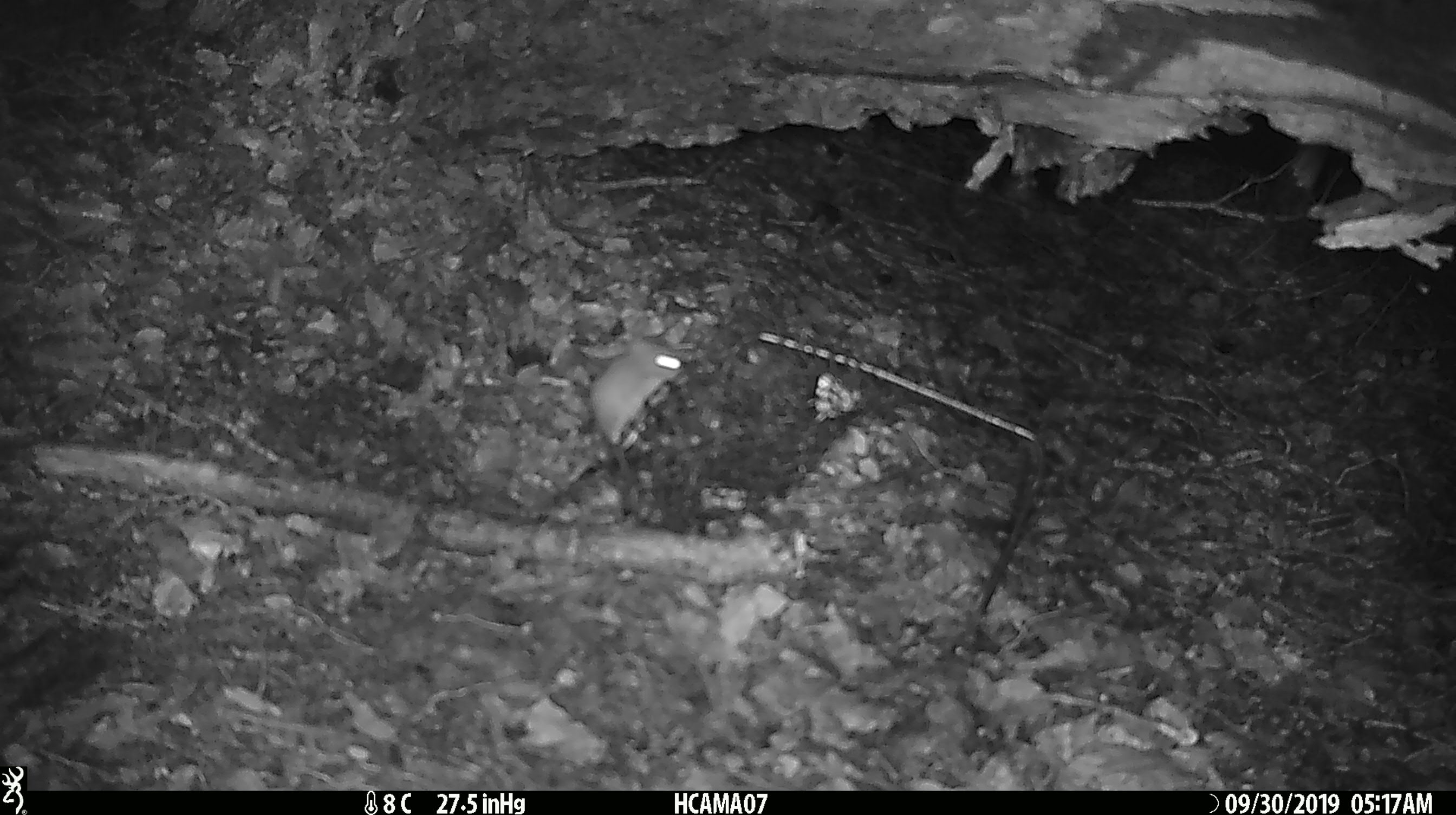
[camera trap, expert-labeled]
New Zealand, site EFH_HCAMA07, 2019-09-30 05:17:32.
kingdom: Animalia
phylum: Chordata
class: Mammalia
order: Rodentia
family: Muridae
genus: Mus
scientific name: Mus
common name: mouse